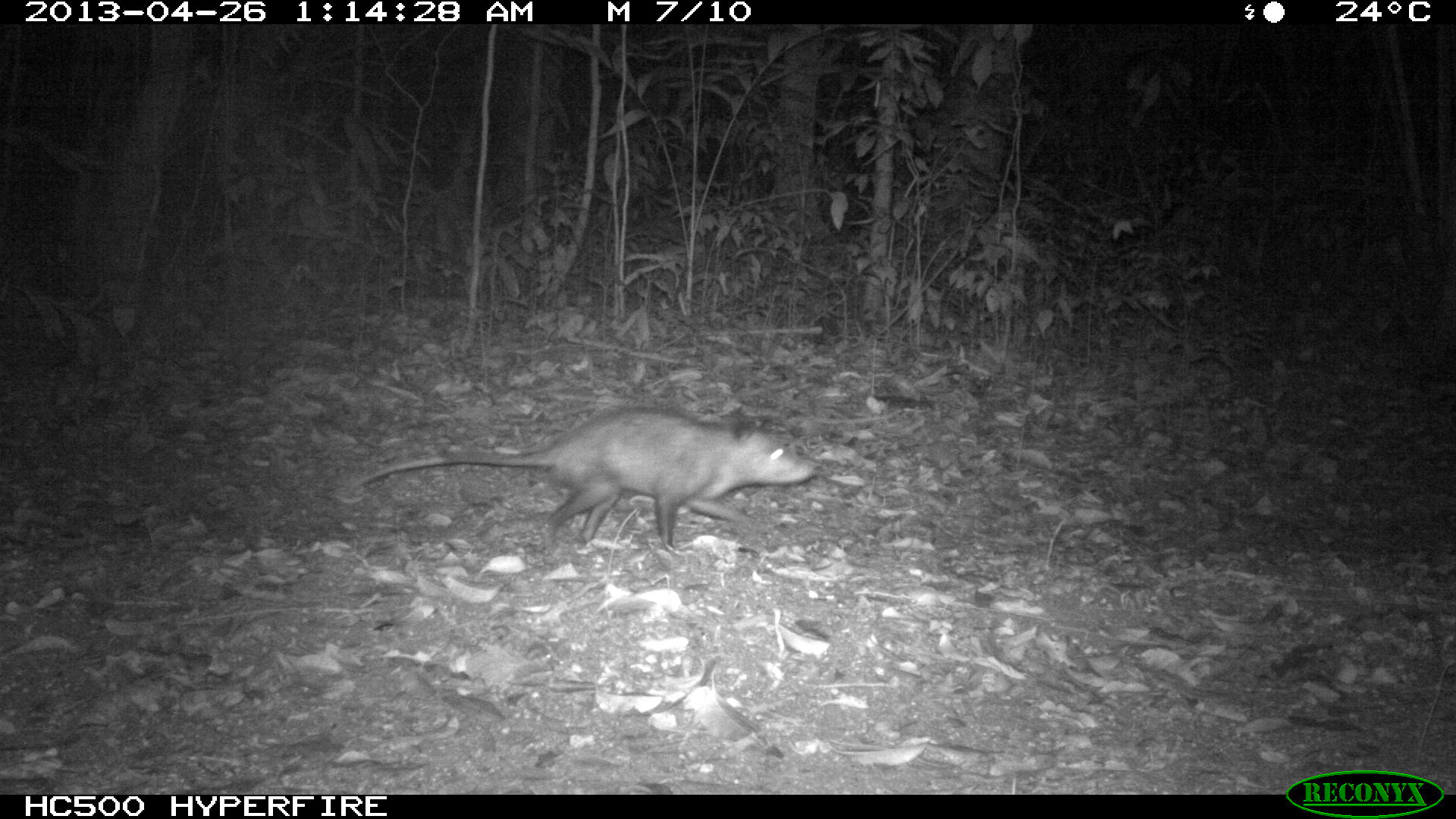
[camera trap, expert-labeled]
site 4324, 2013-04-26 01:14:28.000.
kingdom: Animalia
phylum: Chordata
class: Mammalia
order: Didelphimorphia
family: Didelphidae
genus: Didelphis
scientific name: Didelphis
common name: american opossums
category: didelphis sp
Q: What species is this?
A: Didelphis sp (american opossums) (Didelphis).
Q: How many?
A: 1.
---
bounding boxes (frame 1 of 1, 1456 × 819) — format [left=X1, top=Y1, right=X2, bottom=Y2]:
didelphis sp: [left=350, top=405, right=816, bottom=559]